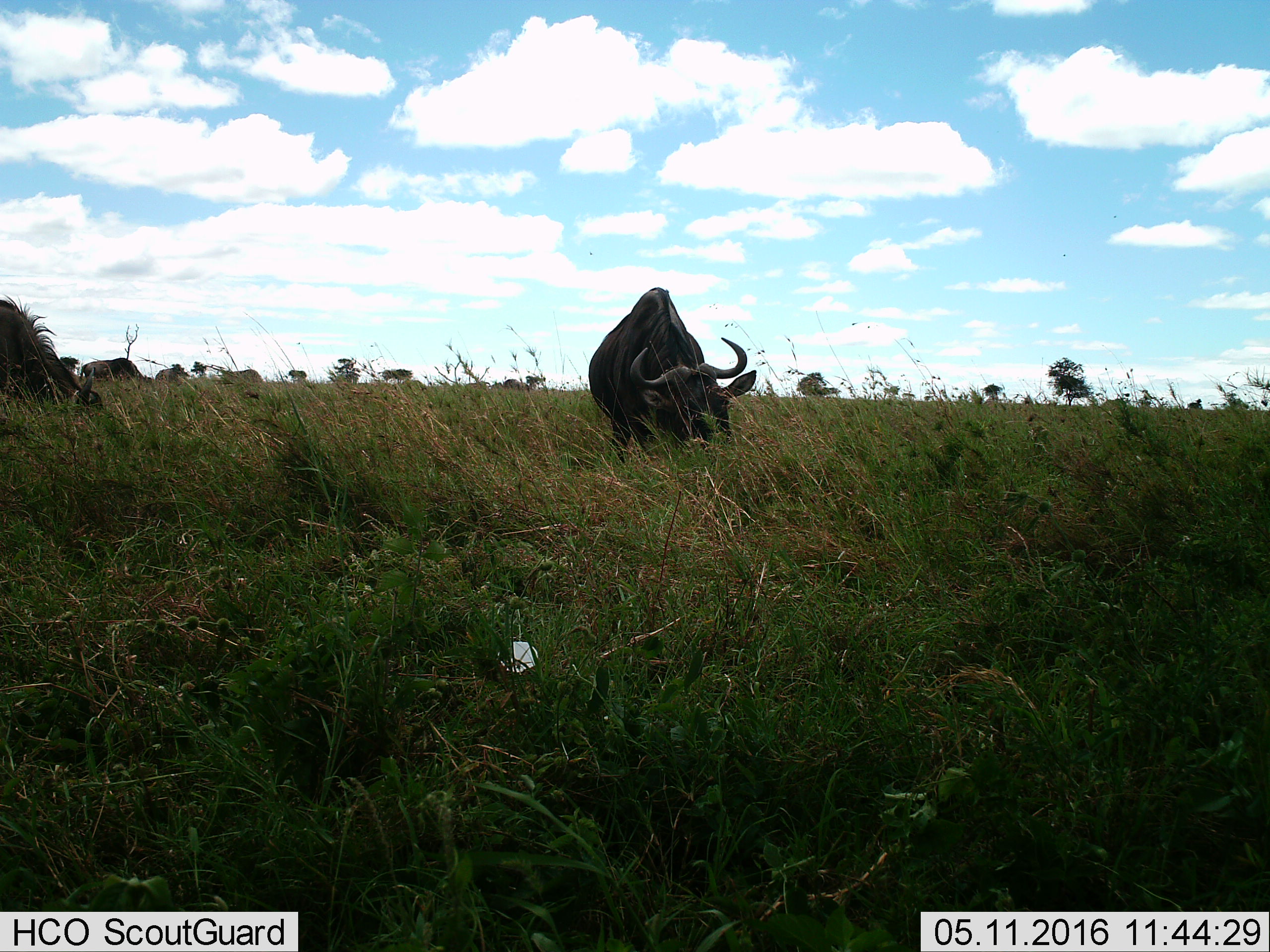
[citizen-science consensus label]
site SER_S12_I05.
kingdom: Animalia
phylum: Chordata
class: Mammalia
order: Artiodactyla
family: Bovidae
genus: Connochaetes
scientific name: Connochaetes taurinus taurinus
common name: blue wildebeest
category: wildebeestblue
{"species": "wildebeestblue (blue wildebeest) (Connochaetes taurinus taurinus)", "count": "5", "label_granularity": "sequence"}